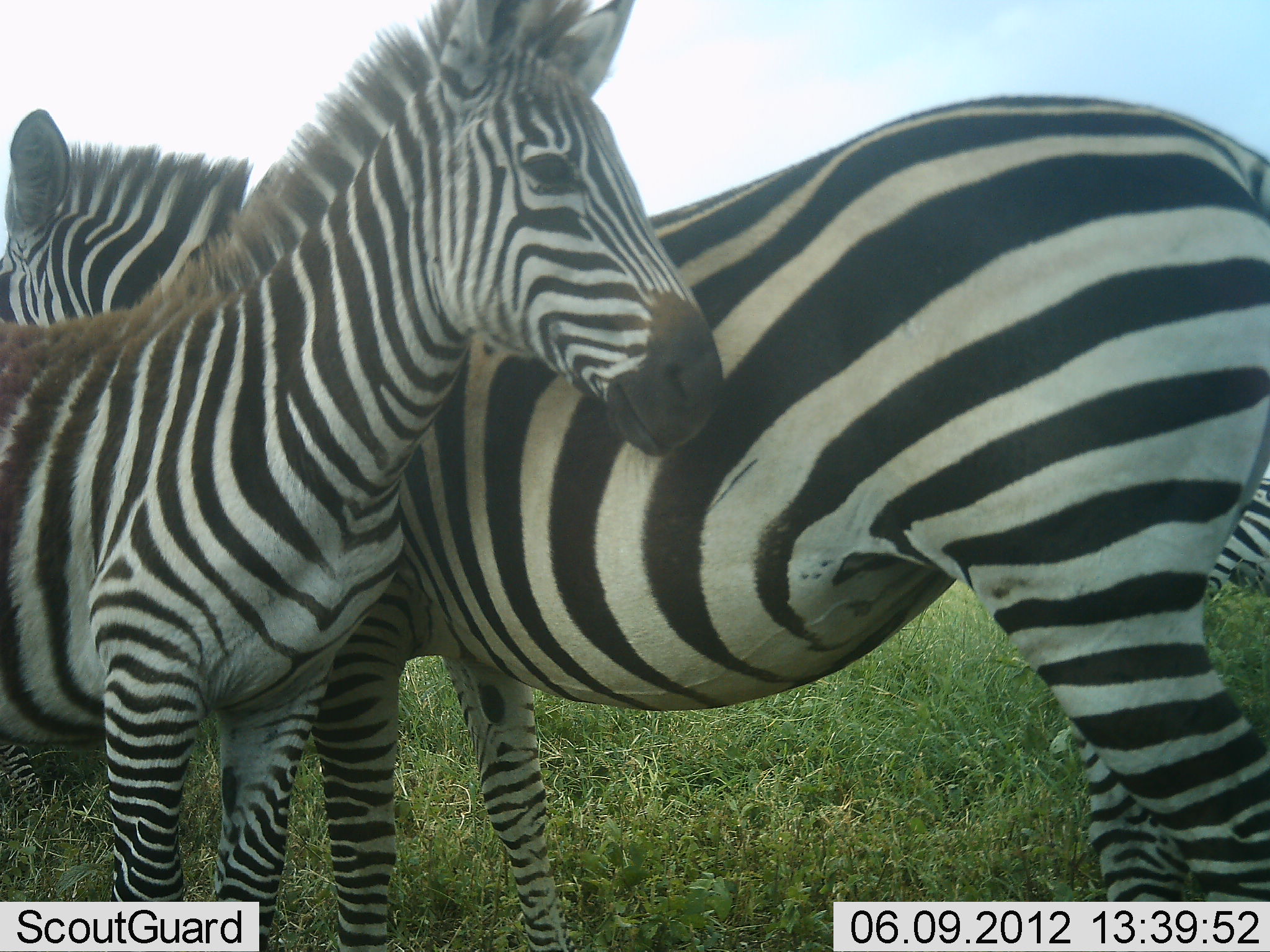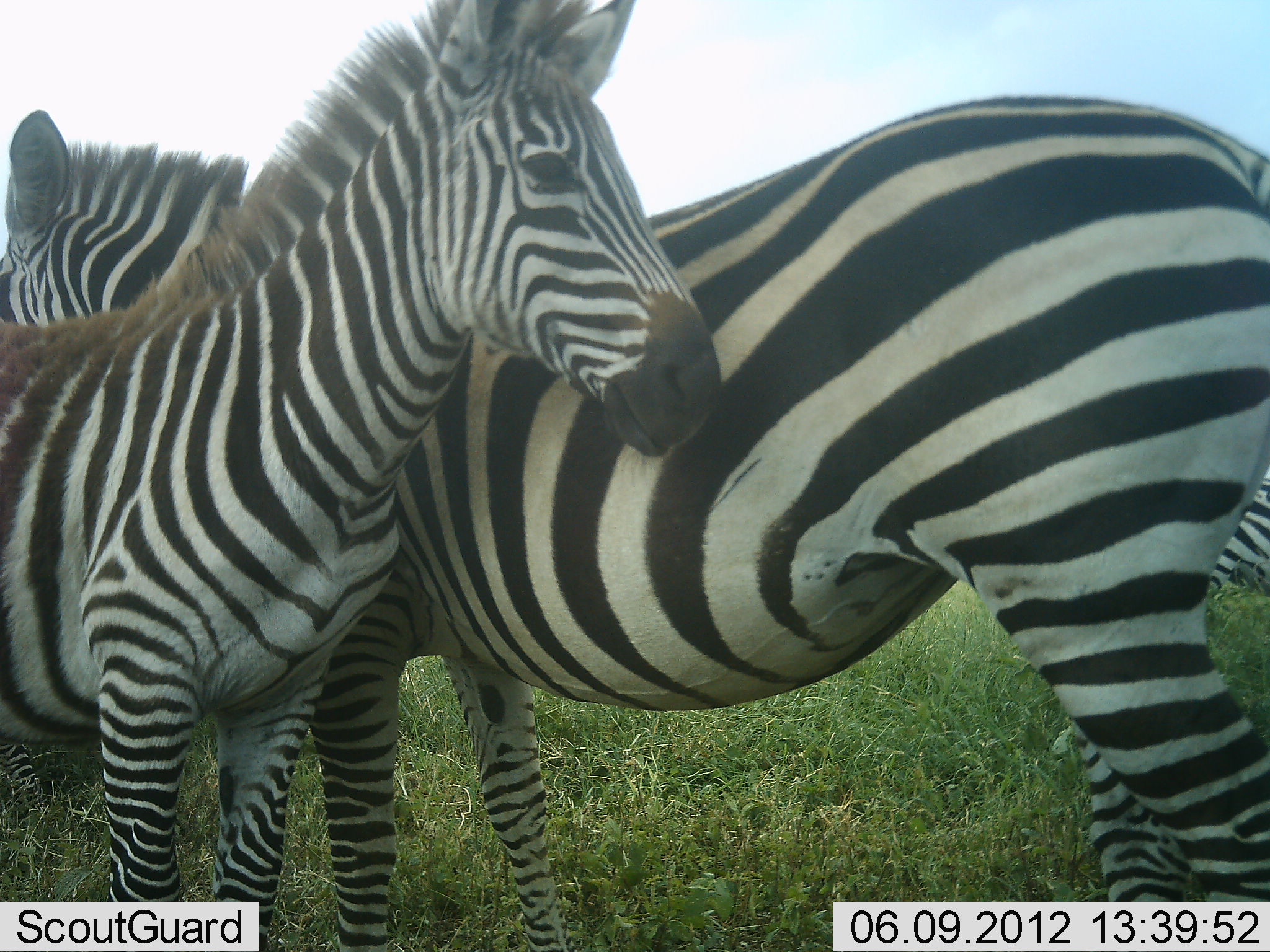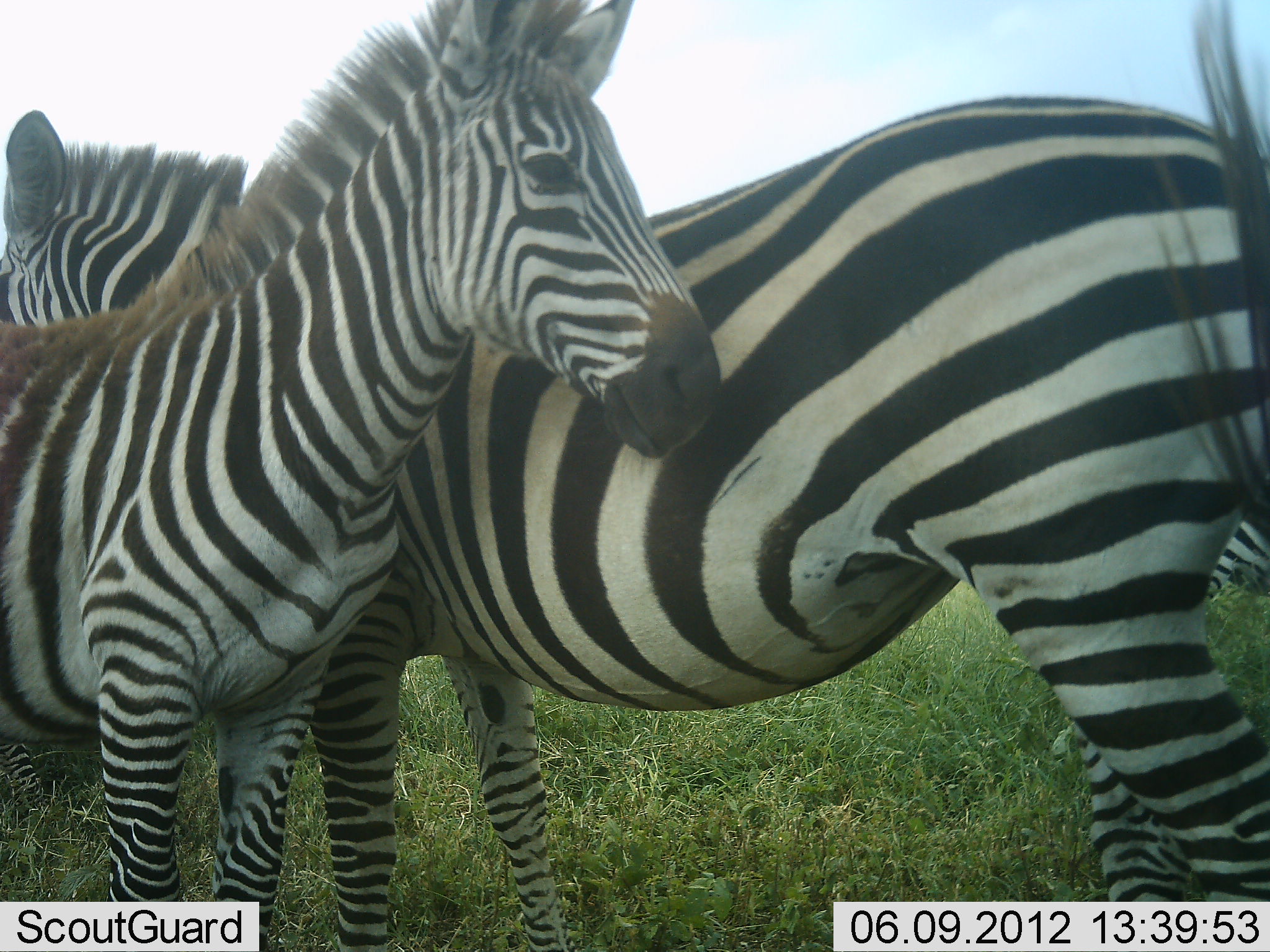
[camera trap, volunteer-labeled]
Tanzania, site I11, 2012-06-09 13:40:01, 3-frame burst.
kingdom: Animalia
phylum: Chordata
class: Mammalia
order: Perissodactyla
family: Equidae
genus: Equus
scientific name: Equus quagga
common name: plains zebra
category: zebra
Zebra (plains zebra) (Equus quagga), count 3. Behavior (volunteer vote fractions): standing 90%, resting 20%, moving 0%, interacting 10%. Young present (vote fraction): 50%. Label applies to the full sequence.